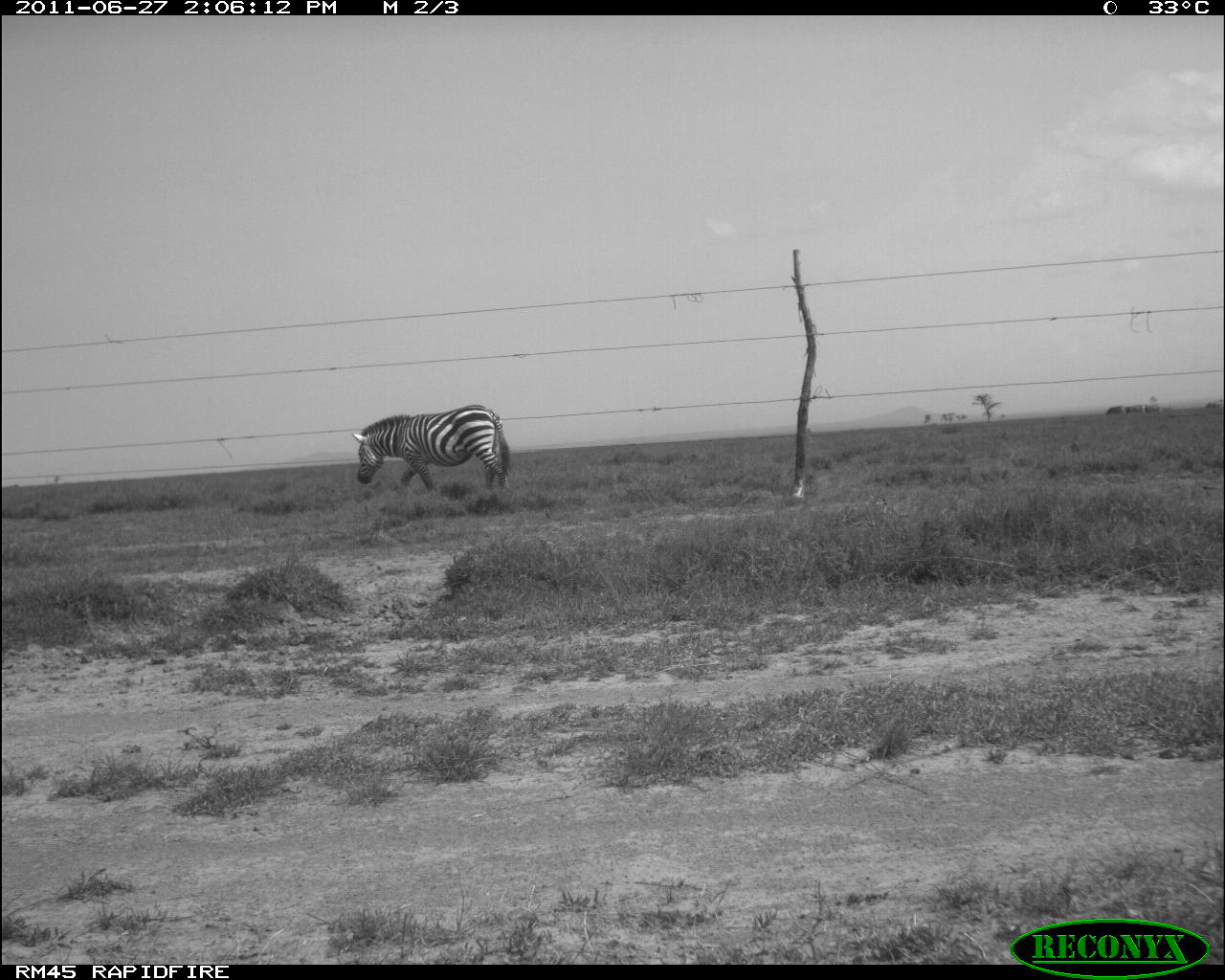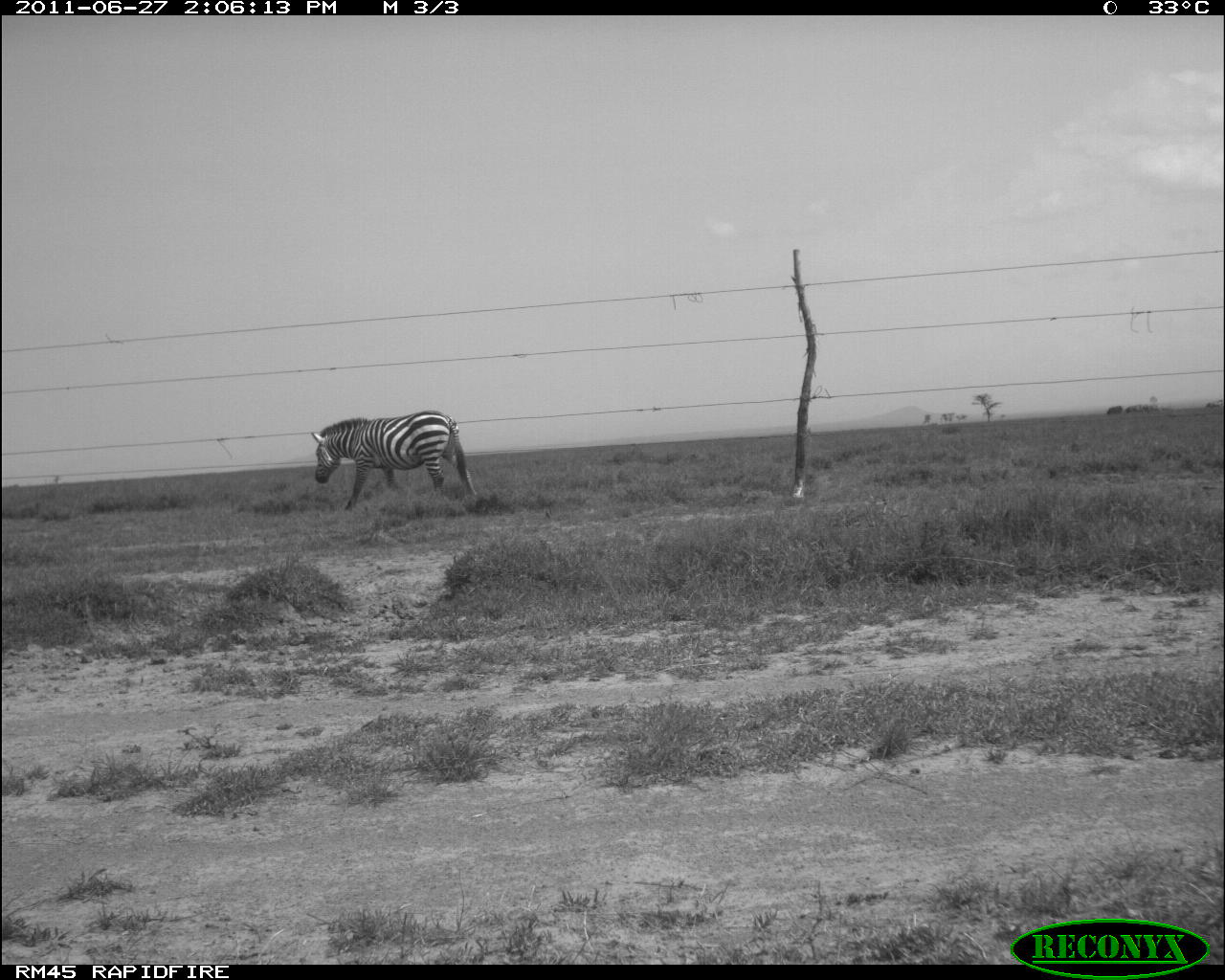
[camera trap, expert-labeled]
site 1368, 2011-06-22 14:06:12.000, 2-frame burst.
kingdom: Animalia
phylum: Chordata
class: Mammalia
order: Perissodactyla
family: Equidae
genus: Equus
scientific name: Equus quagga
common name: plains zebra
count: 1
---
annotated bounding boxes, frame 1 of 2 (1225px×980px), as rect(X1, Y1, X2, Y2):
equus quagga: rect(350, 404, 514, 499)